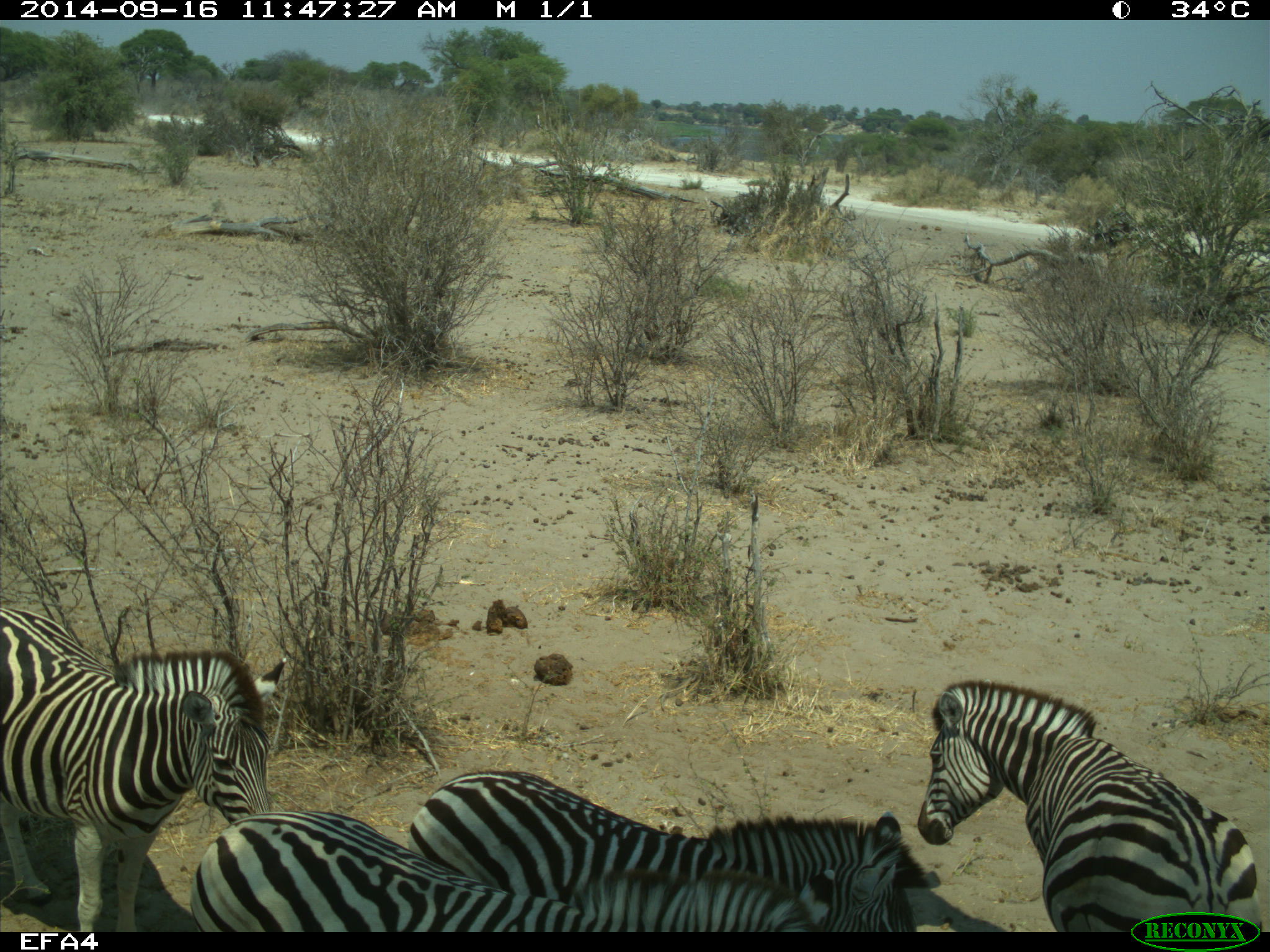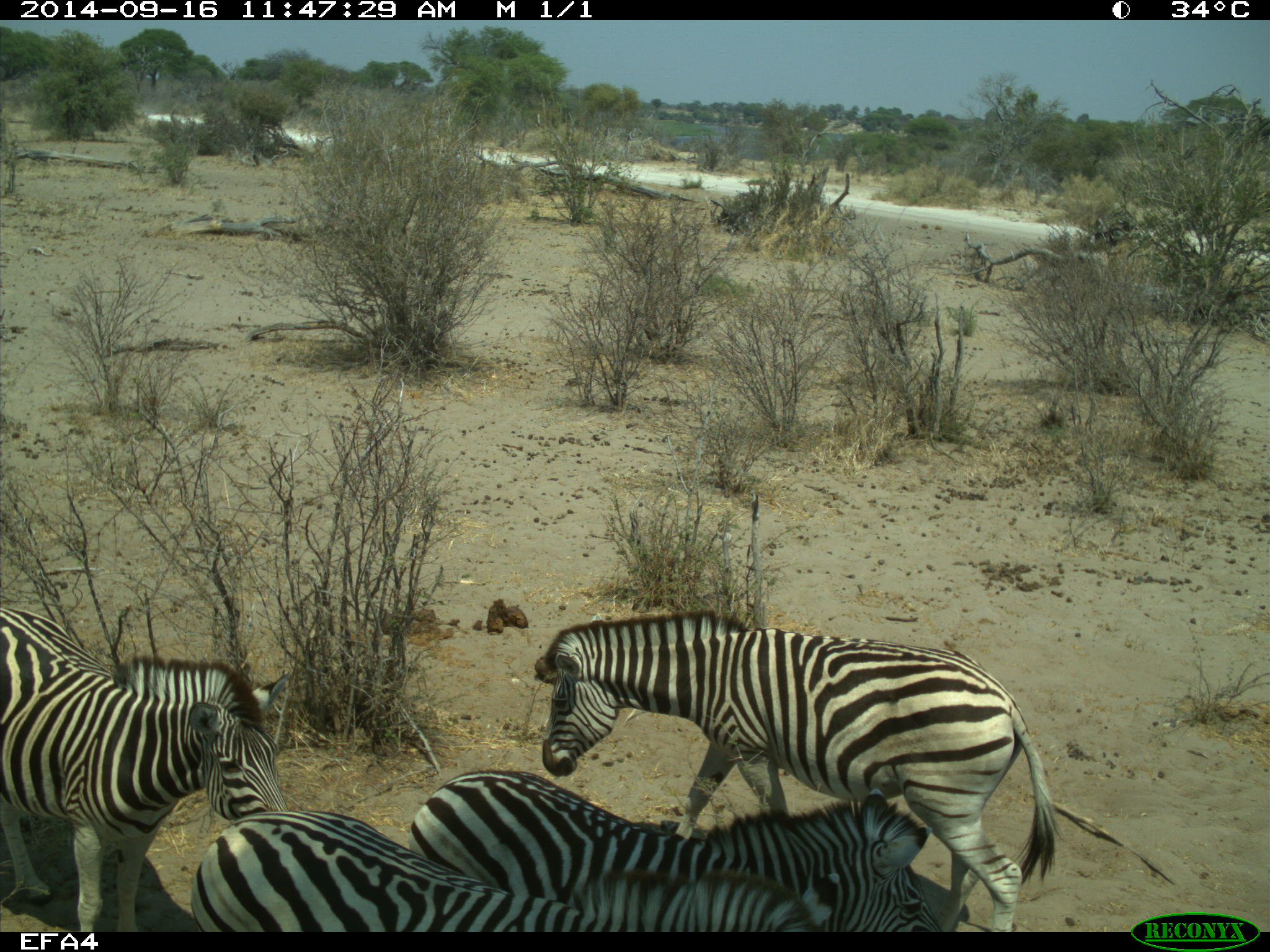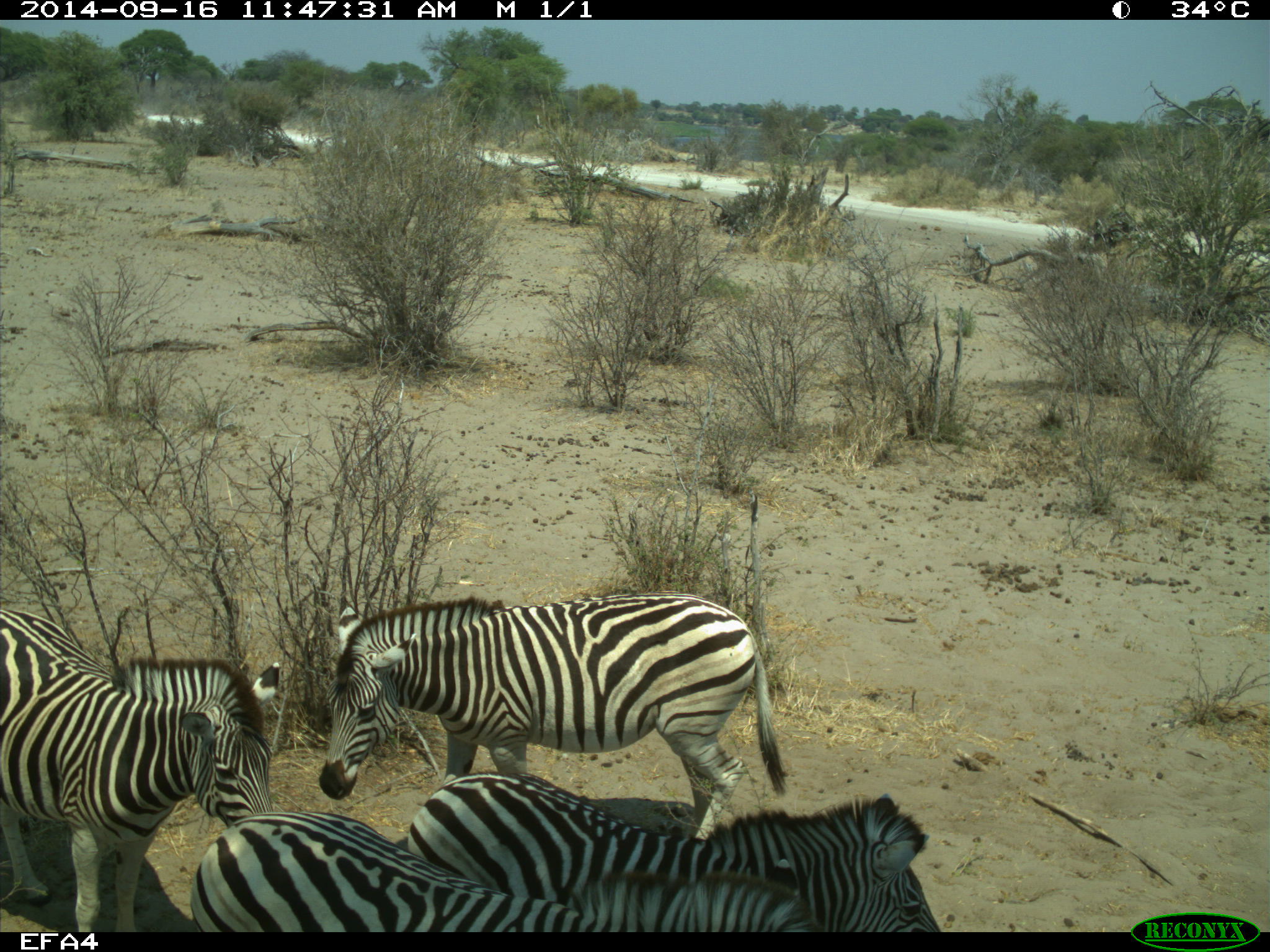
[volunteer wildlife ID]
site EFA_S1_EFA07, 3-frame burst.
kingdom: Animalia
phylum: Chordata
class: Mammalia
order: Perissodactyla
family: Equidae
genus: Equus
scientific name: Equus quagga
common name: plains zebra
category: zebraplains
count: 4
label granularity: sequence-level